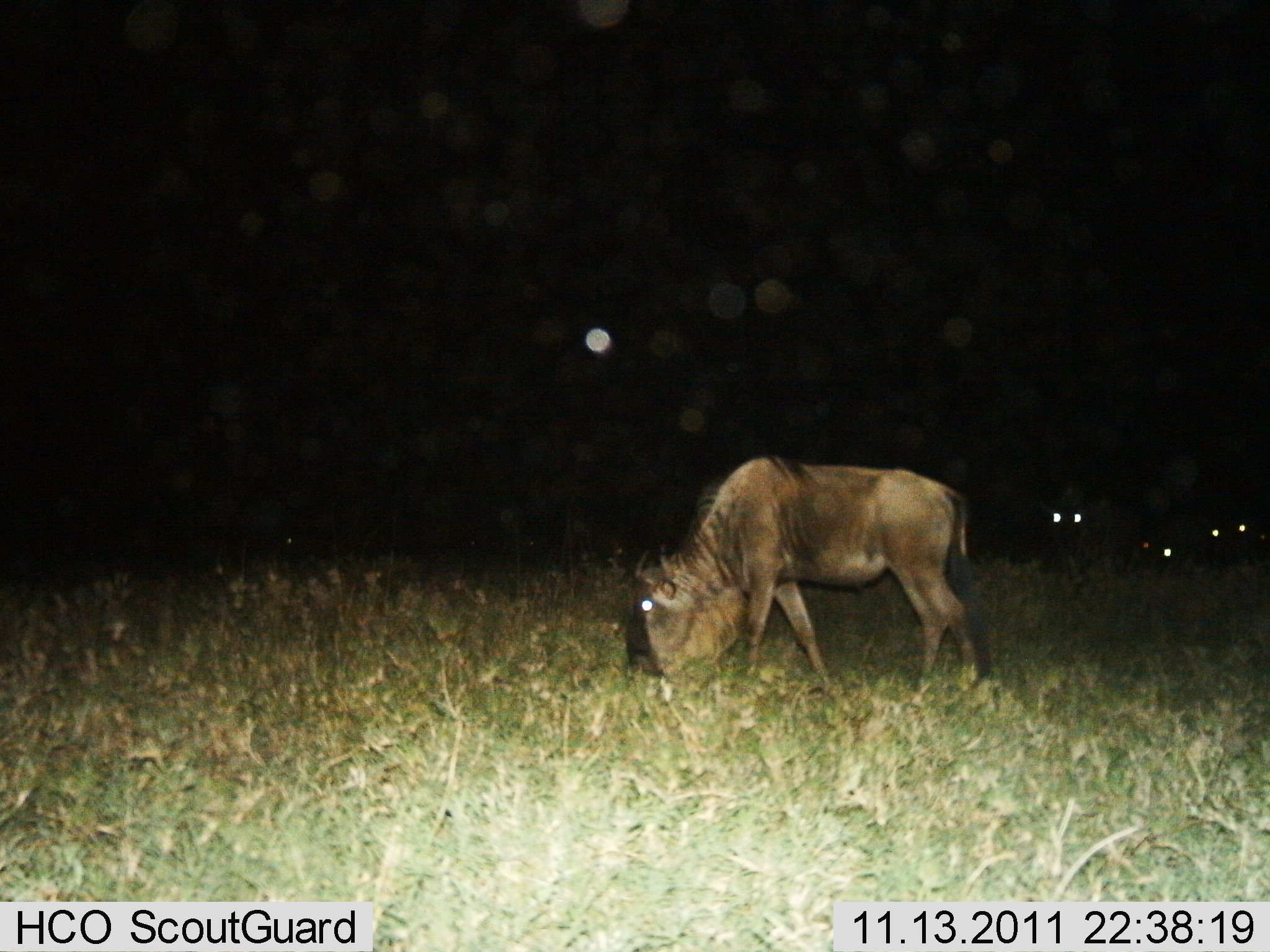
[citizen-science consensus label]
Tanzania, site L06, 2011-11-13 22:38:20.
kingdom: Animalia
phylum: Chordata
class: Mammalia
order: Artiodactyla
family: Bovidae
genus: Connochaetes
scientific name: Connochaetes taurinus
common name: blue wildebeest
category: wildebeest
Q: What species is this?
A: Wildebeest (blue wildebeest) (Connochaetes taurinus).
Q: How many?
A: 4.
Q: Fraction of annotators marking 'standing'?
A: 46%.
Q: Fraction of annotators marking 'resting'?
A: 0%.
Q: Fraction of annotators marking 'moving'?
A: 8%.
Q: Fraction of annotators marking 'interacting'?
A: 0%.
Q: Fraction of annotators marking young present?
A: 0%.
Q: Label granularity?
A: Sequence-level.